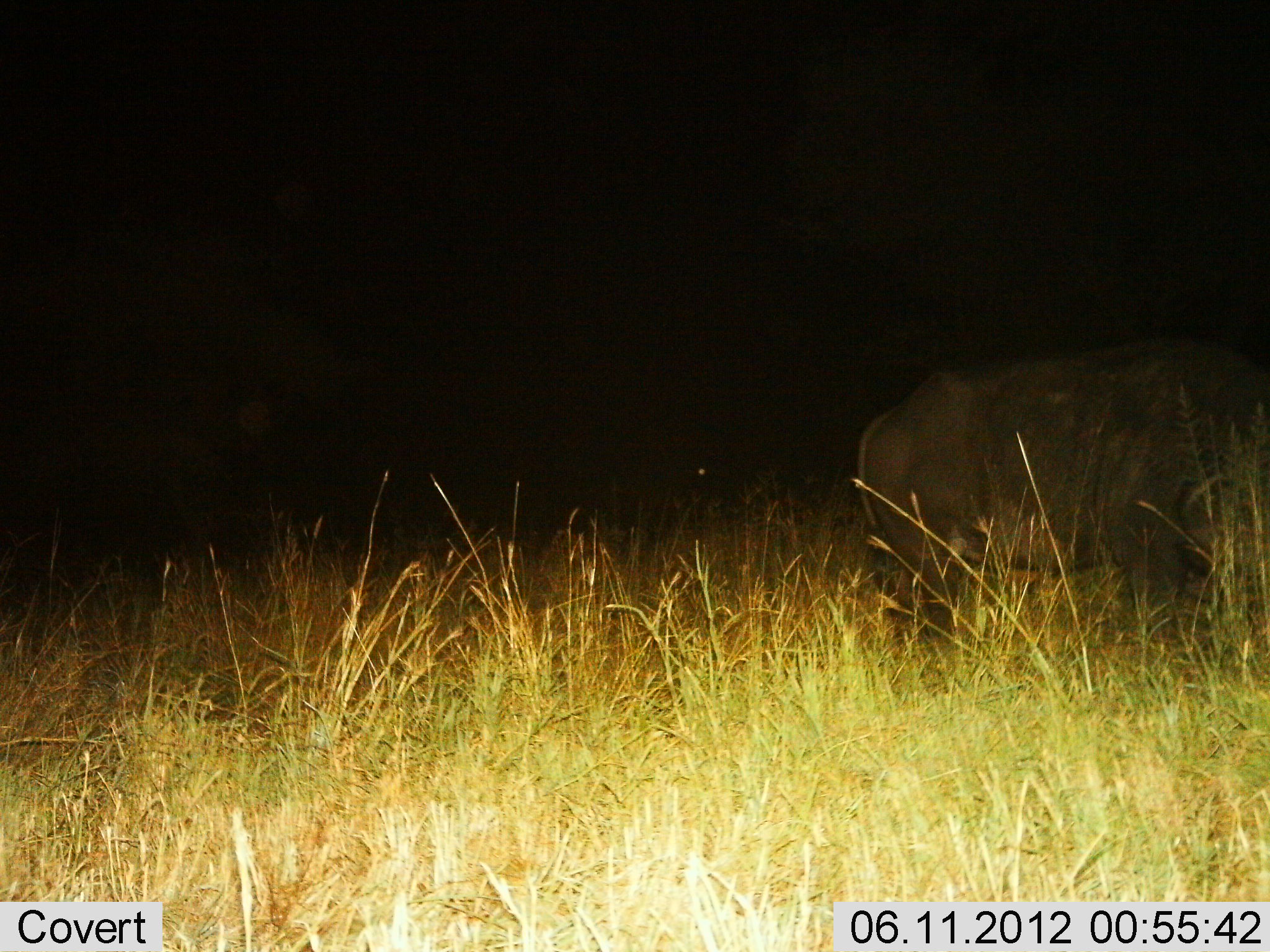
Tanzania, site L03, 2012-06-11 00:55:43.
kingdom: Animalia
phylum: Chordata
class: Mammalia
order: Artiodactyla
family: Bovidae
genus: Syncerus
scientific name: Syncerus caffer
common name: cape buffalo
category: buffalo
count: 1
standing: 90%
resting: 0%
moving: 0%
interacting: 0%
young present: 0%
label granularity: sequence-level